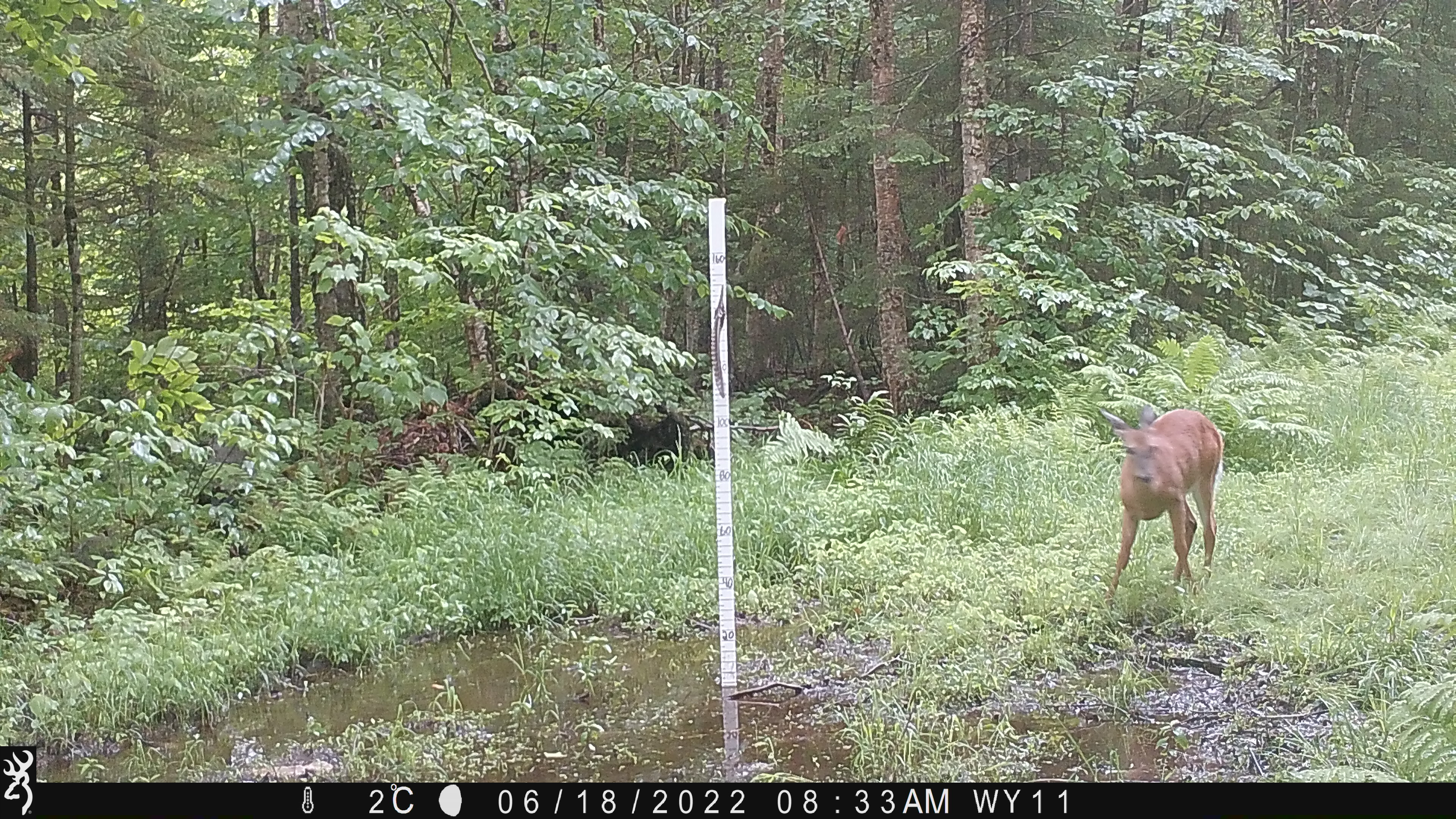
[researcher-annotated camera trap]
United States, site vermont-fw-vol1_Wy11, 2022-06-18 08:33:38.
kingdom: Animalia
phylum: Chordata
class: Mammalia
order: Artiodactyla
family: Cervidae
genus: Odocoileus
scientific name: Odocoileus virginianus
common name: white-tailed deer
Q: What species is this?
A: White-tailed deer (Odocoileus virginianus).